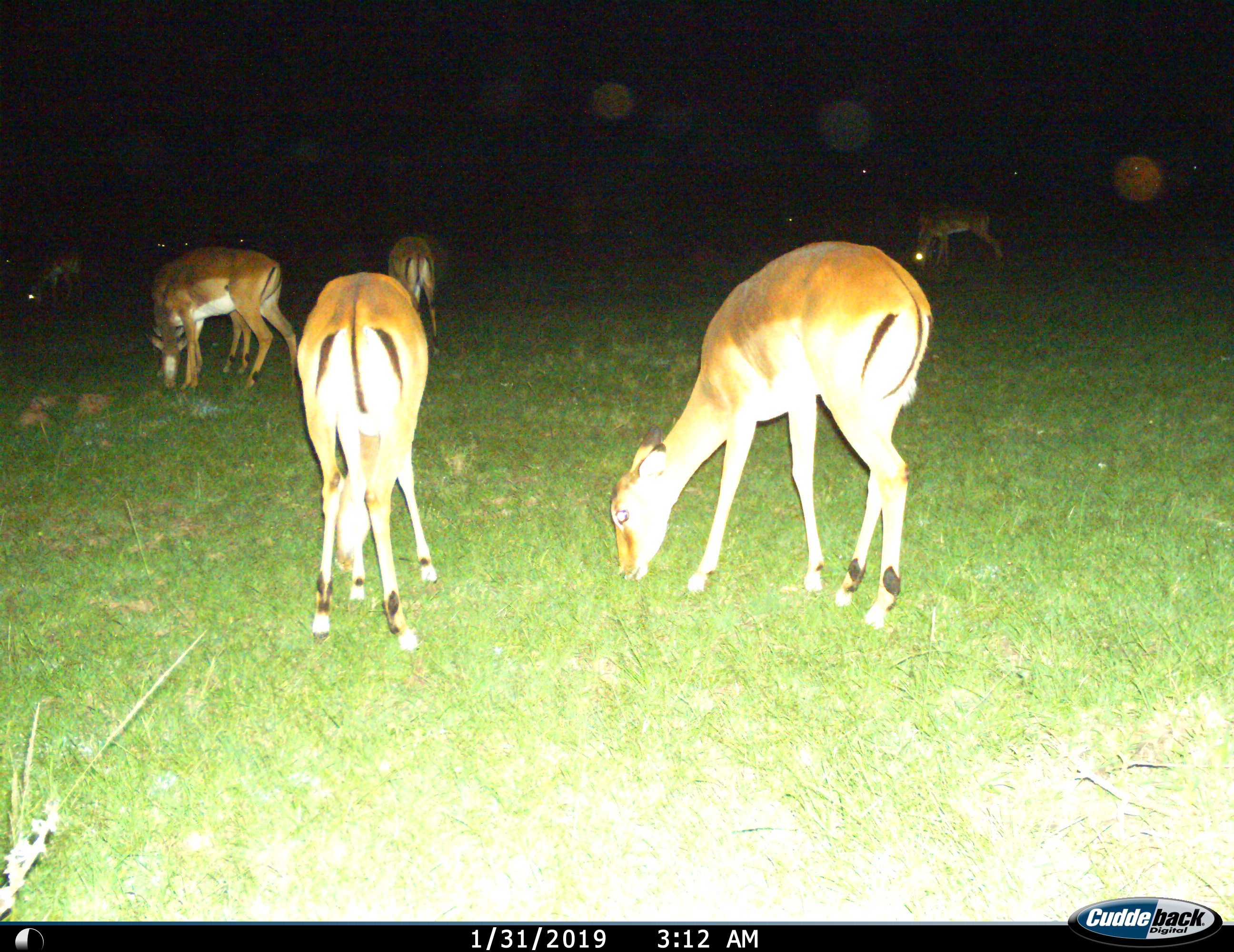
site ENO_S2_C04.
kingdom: Animalia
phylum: Chordata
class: Mammalia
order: Artiodactyla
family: Bovidae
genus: Aepyceros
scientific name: Aepyceros melampus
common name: impala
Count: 11-50.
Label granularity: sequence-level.